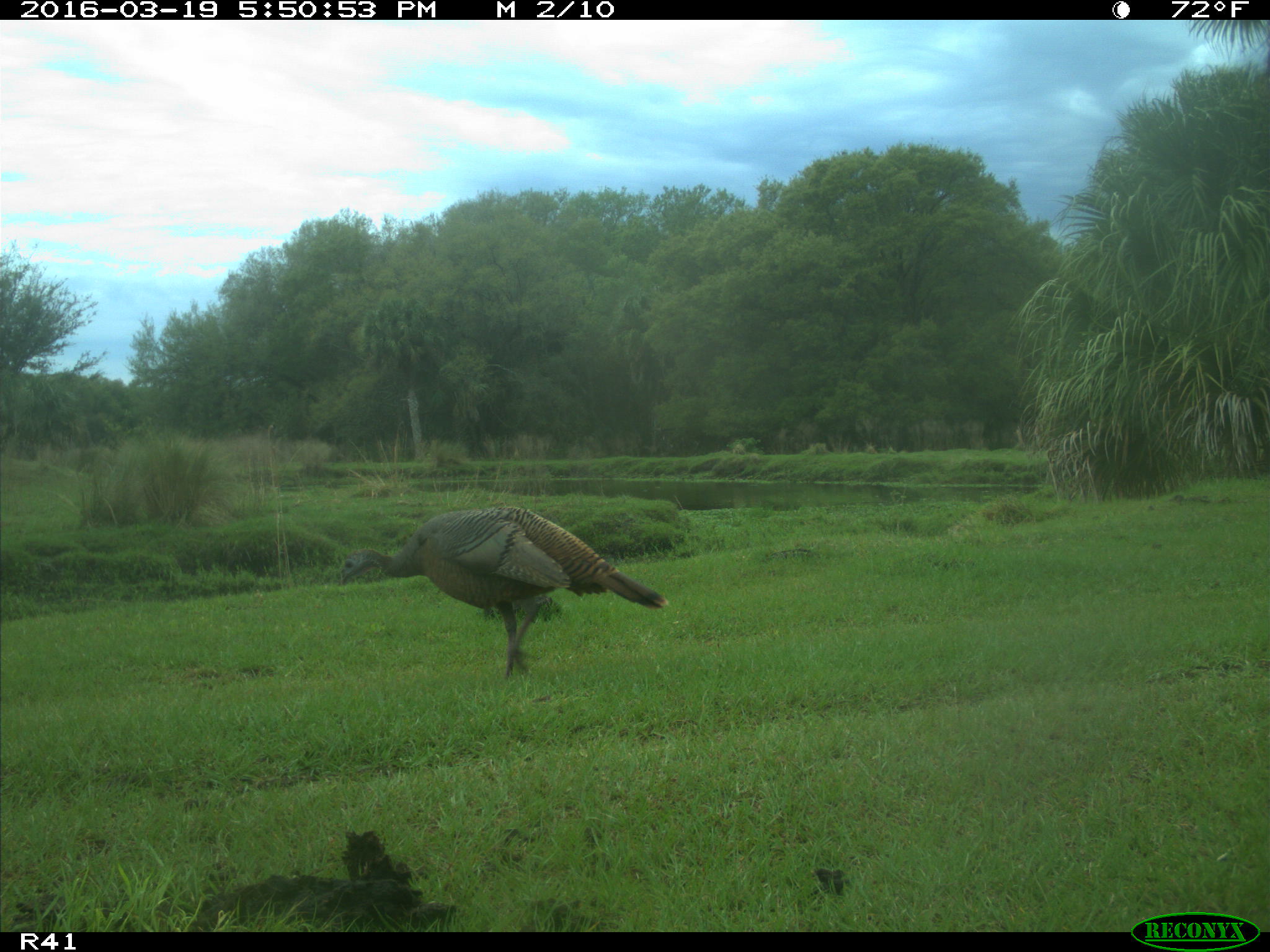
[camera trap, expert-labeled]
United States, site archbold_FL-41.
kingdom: Animalia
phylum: Chordata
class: Aves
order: Galliformes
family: Phasianidae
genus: Meleagris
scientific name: Meleagris gallopavo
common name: wild turkey